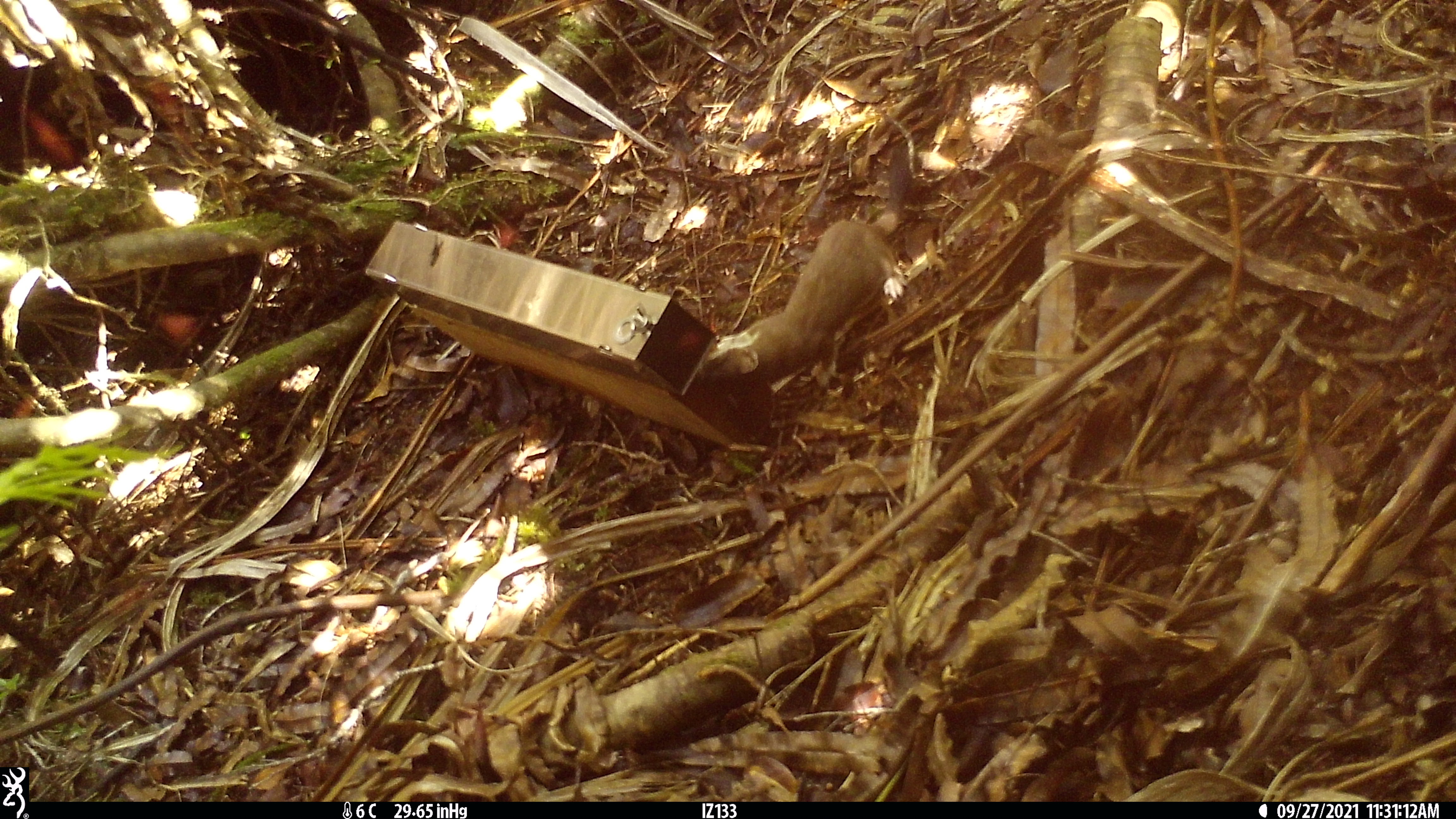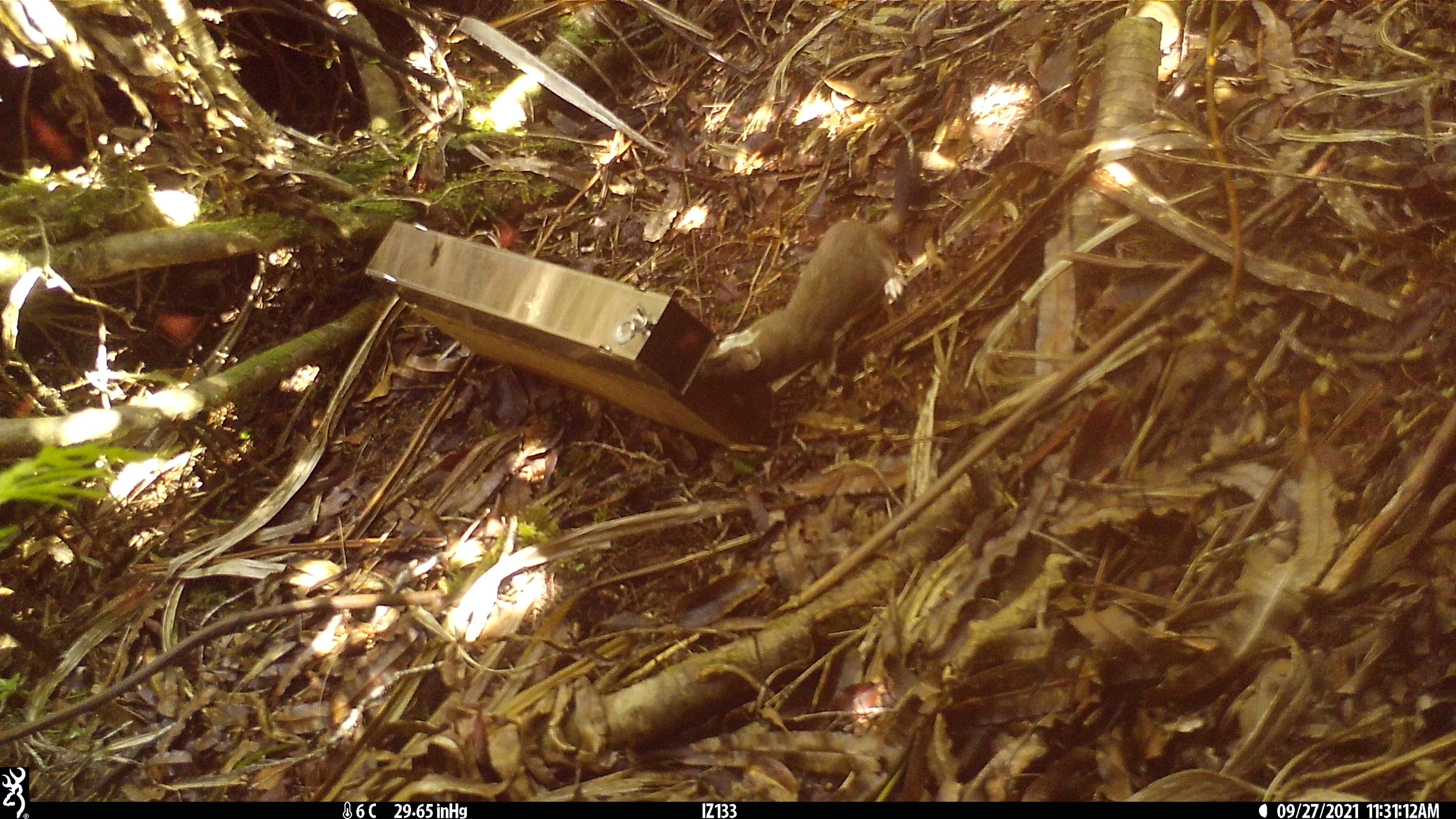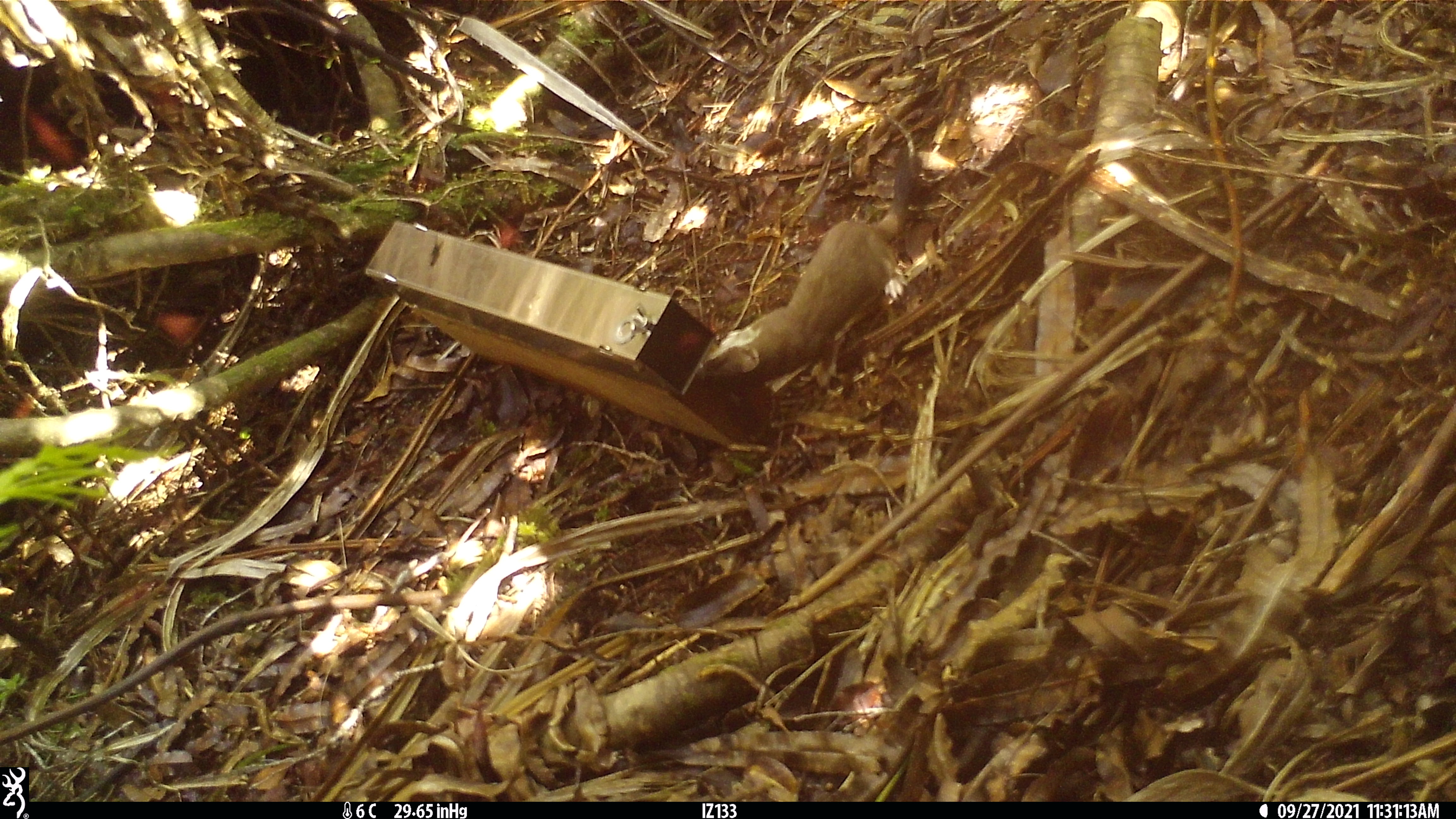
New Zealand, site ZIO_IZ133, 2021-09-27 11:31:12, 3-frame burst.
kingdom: Animalia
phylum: Chordata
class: Mammalia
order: Carnivora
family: Mustelidae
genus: Mustela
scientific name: Mustela erminea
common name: stoat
Stoat (Mustela erminea).